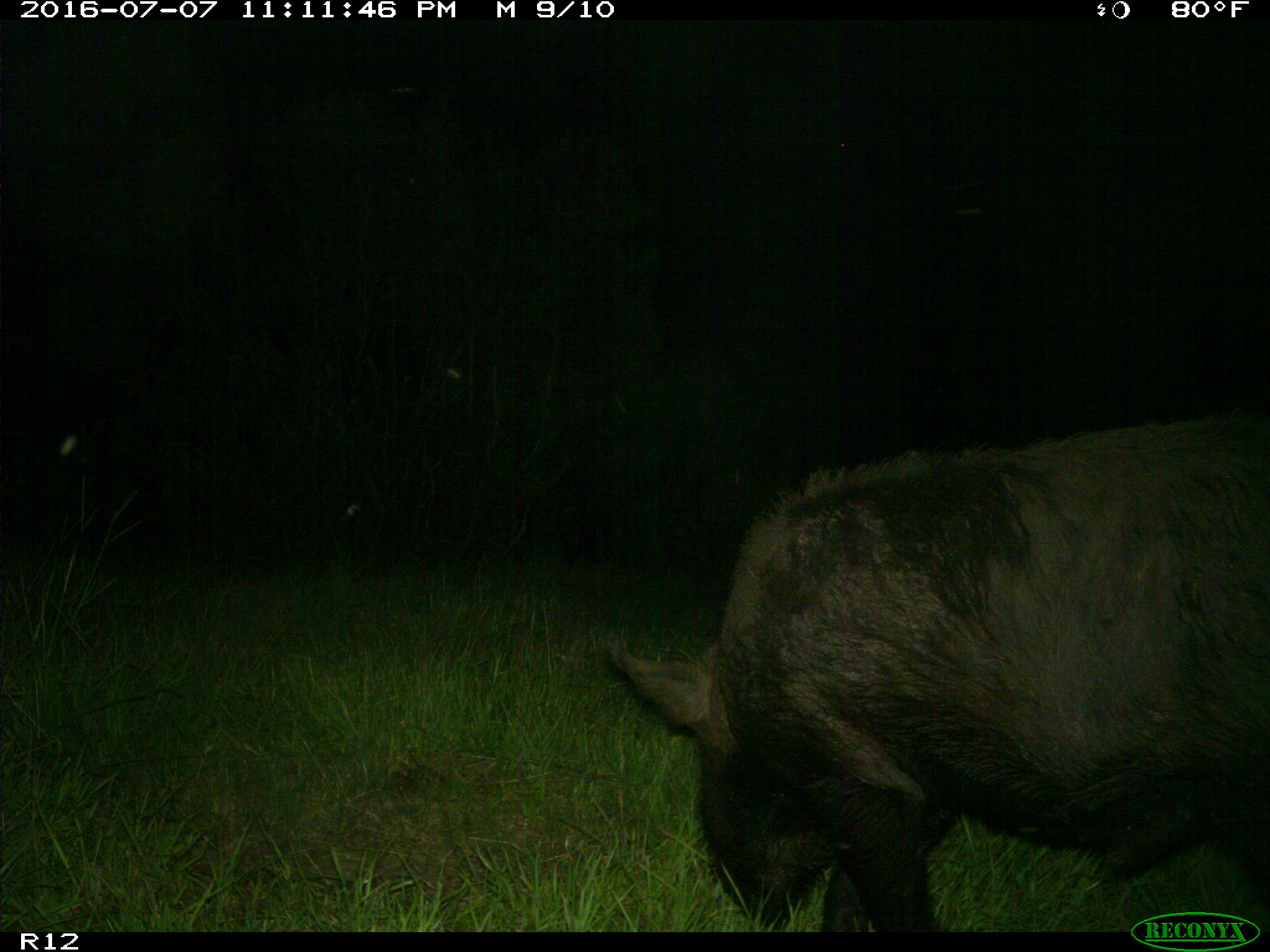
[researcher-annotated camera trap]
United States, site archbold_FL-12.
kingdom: Animalia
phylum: Chordata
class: Mammalia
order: Artiodactyla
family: Suidae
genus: Sus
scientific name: Sus scrofa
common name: wild boar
Sus scrofa (wild boar).